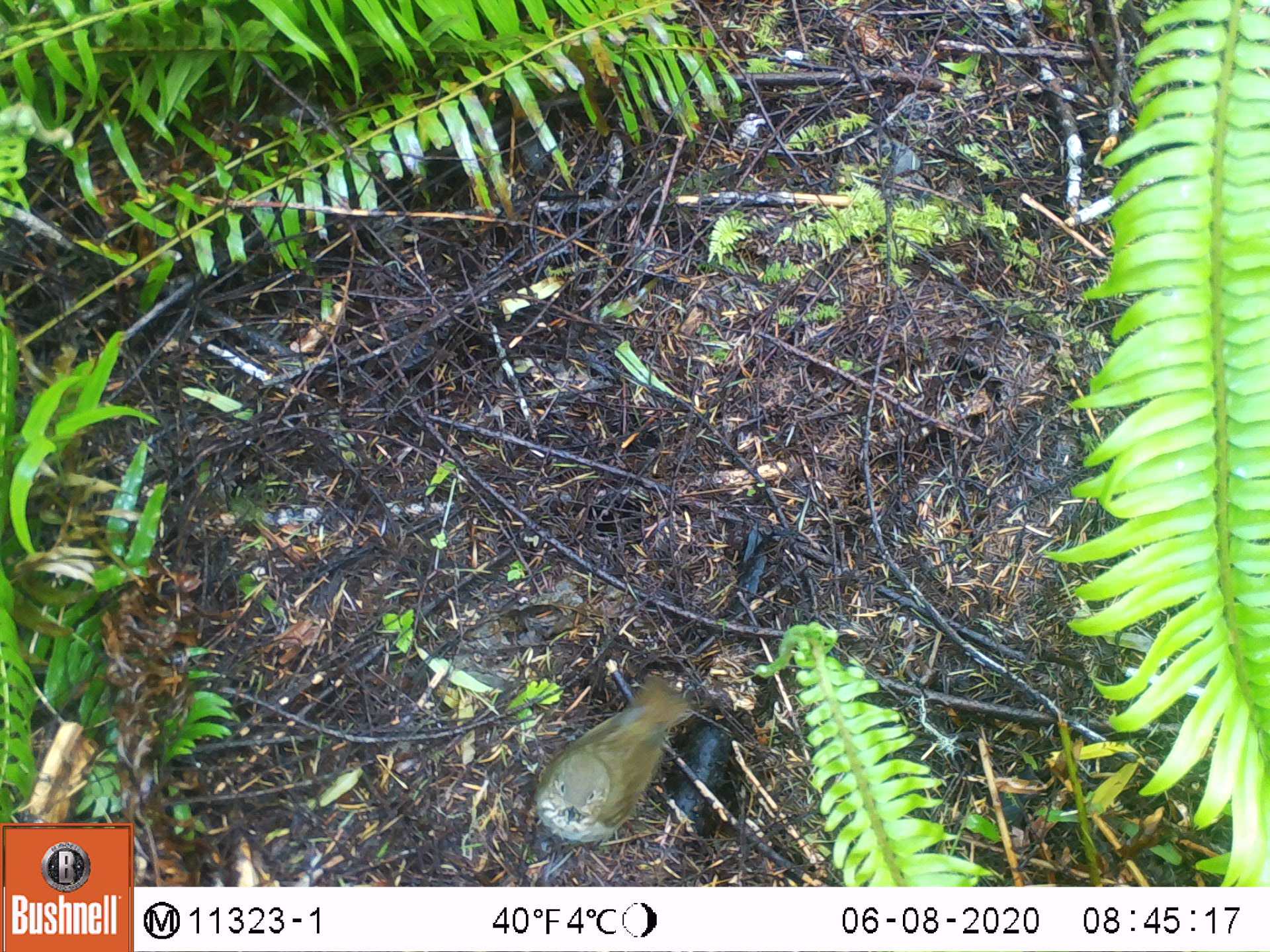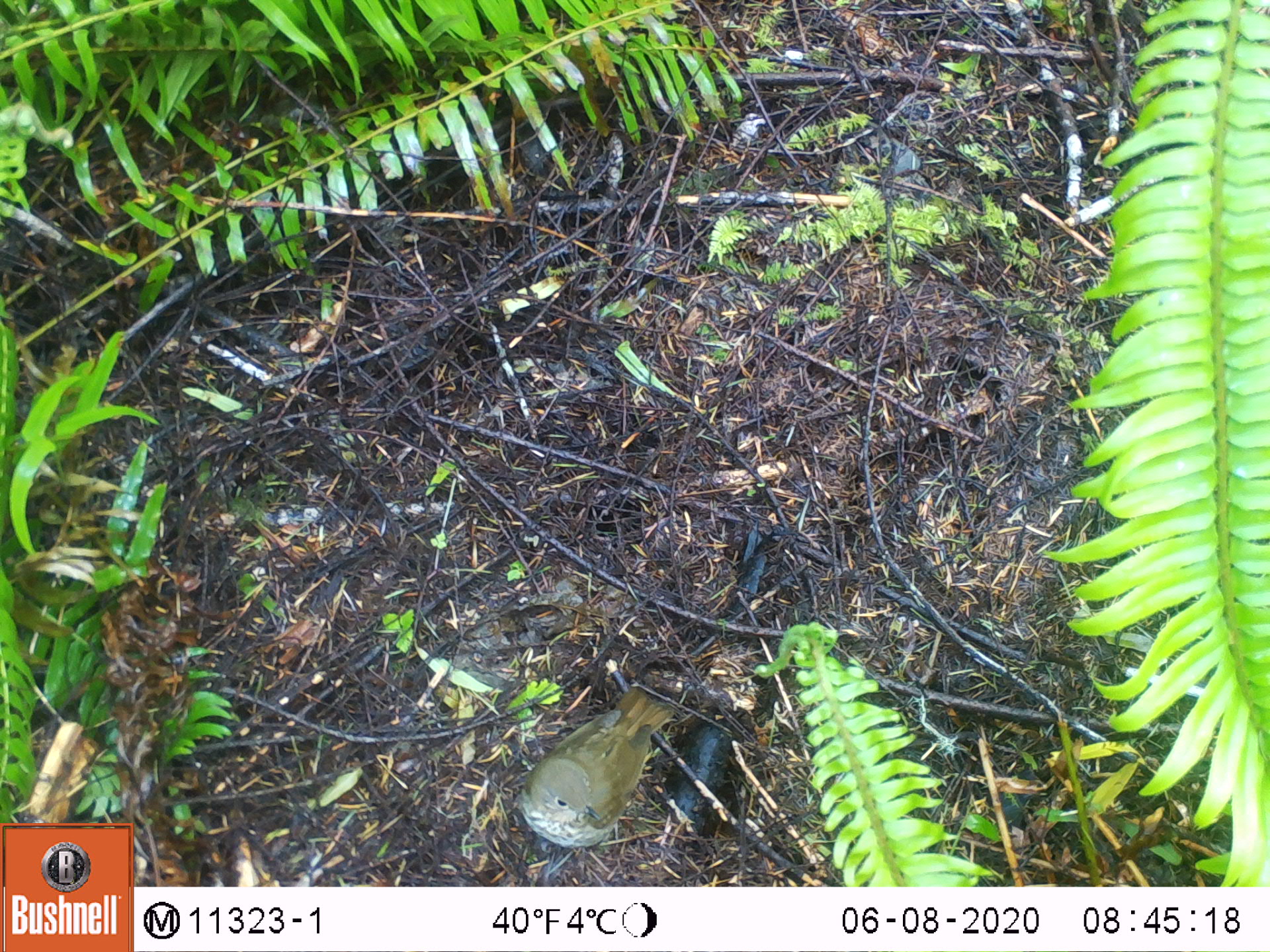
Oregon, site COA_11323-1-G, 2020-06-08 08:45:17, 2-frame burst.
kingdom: Animalia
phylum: Chordata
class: Aves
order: Passeriformes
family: Turdidae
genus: Catharus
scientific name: Catharus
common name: brown thrushes and nightingale-thrushes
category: catharus species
Catharus species (brown thrushes and nightingale-thrushes) (Catharus).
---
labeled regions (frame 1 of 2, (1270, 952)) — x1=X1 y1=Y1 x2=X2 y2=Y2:
catharus species: x1=519 y1=664 x2=712 y2=865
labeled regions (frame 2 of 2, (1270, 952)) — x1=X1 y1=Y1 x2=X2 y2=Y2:
catharus species: x1=504 y1=671 x2=692 y2=872